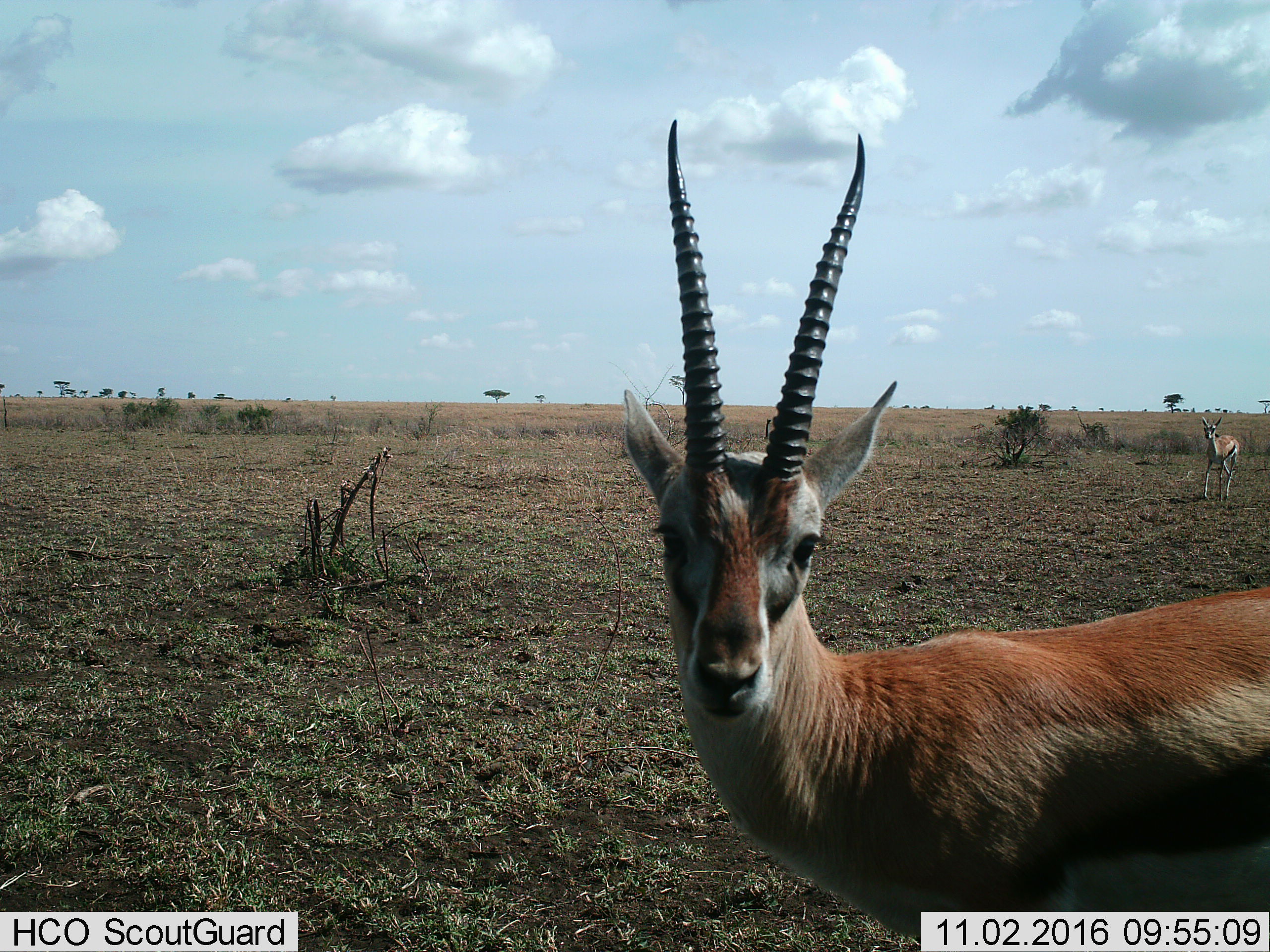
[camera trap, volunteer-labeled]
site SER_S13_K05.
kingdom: Animalia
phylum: Chordata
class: Mammalia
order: Artiodactyla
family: Bovidae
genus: Eudorcas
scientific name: Eudorcas thomsonii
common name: thomson's gazelle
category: gazellethomsons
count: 2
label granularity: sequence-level